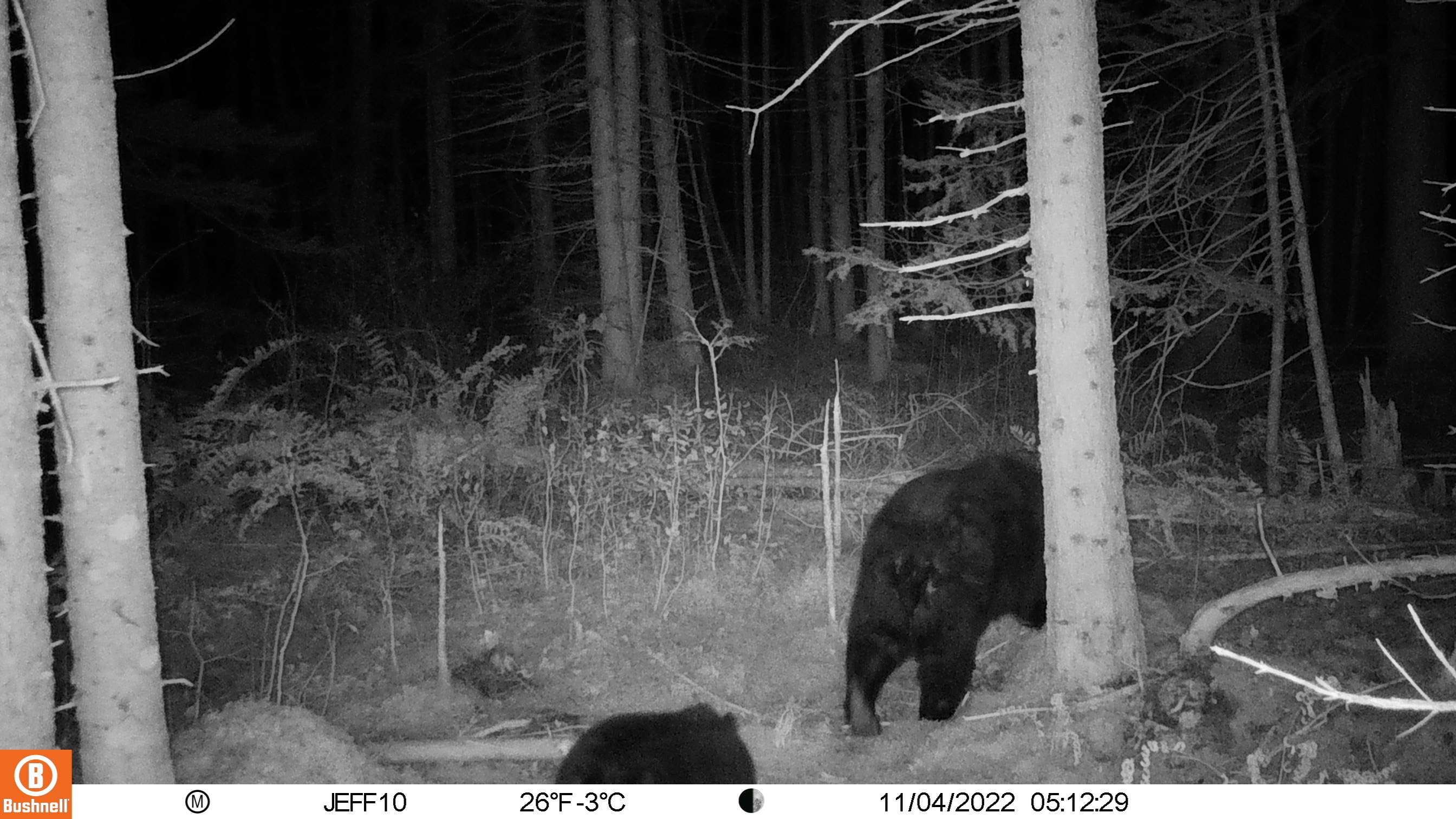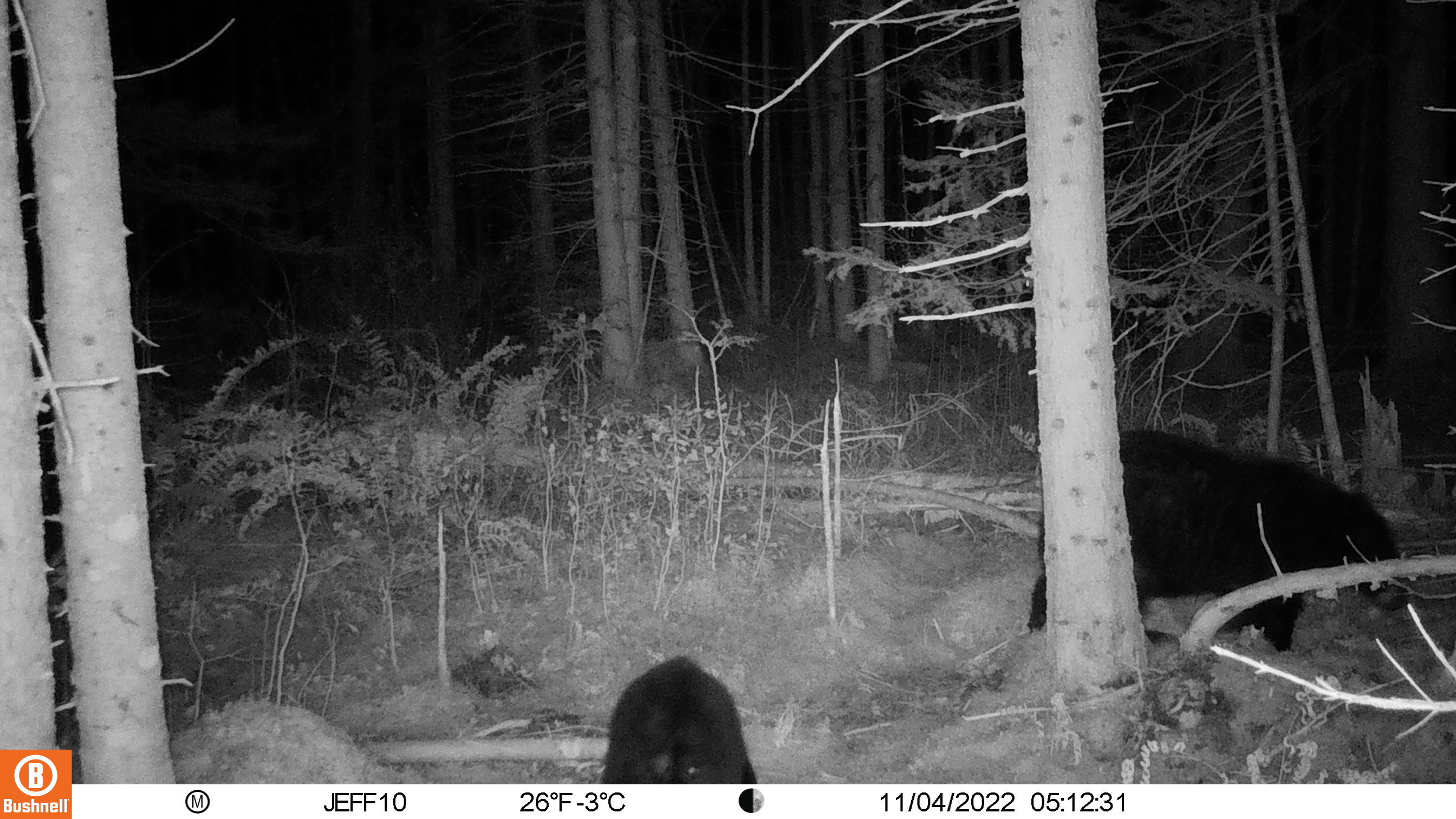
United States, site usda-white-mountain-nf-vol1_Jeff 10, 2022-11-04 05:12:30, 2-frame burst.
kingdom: Animalia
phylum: Chordata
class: Mammalia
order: Carnivora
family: Ursidae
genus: Ursus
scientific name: Ursus americanus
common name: black bear